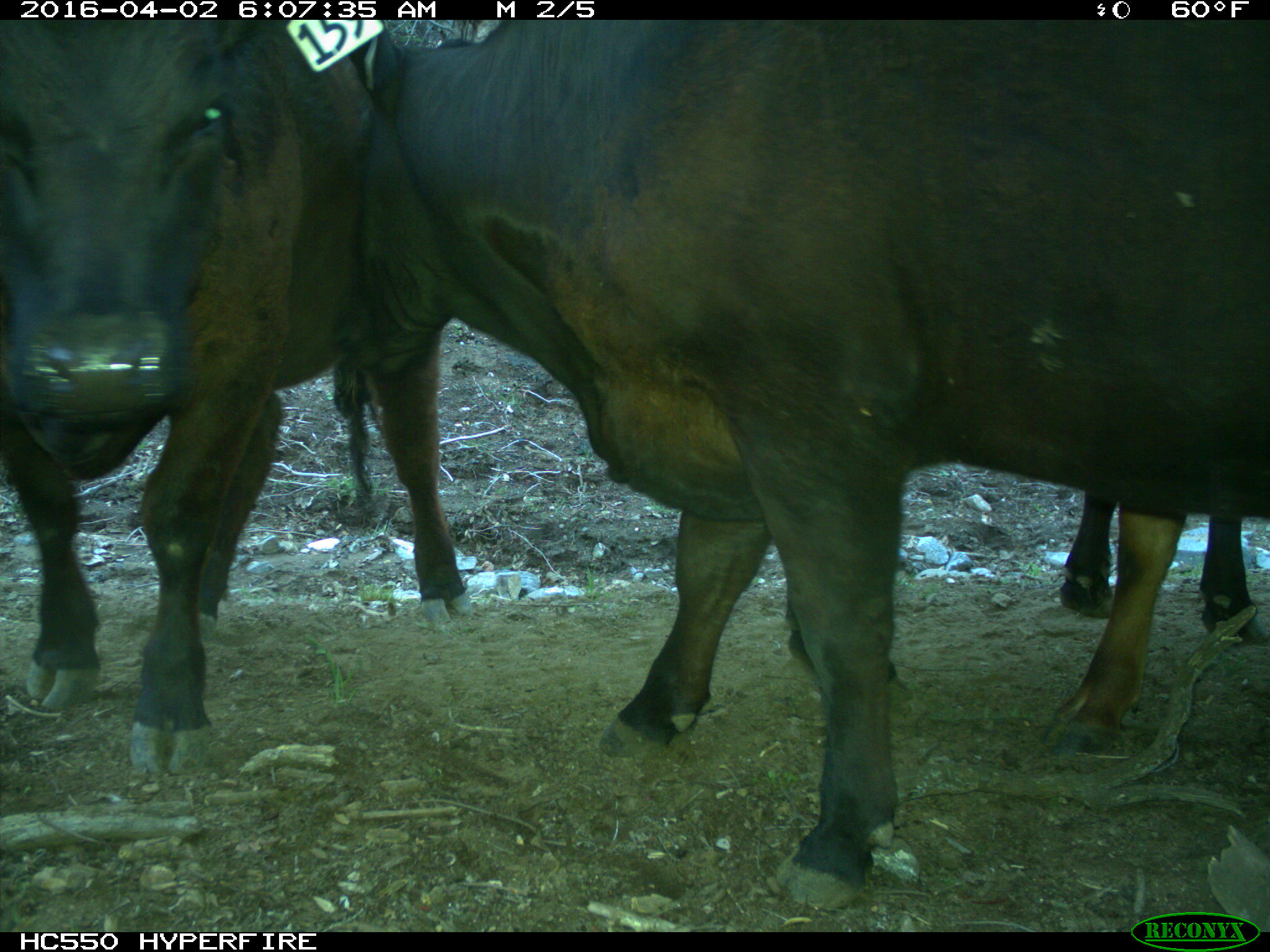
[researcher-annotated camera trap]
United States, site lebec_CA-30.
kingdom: Animalia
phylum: Chordata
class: Mammalia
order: Artiodactyla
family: Bovidae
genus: Bos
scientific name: Bos taurus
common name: domestic cow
Bos taurus (domestic cow).